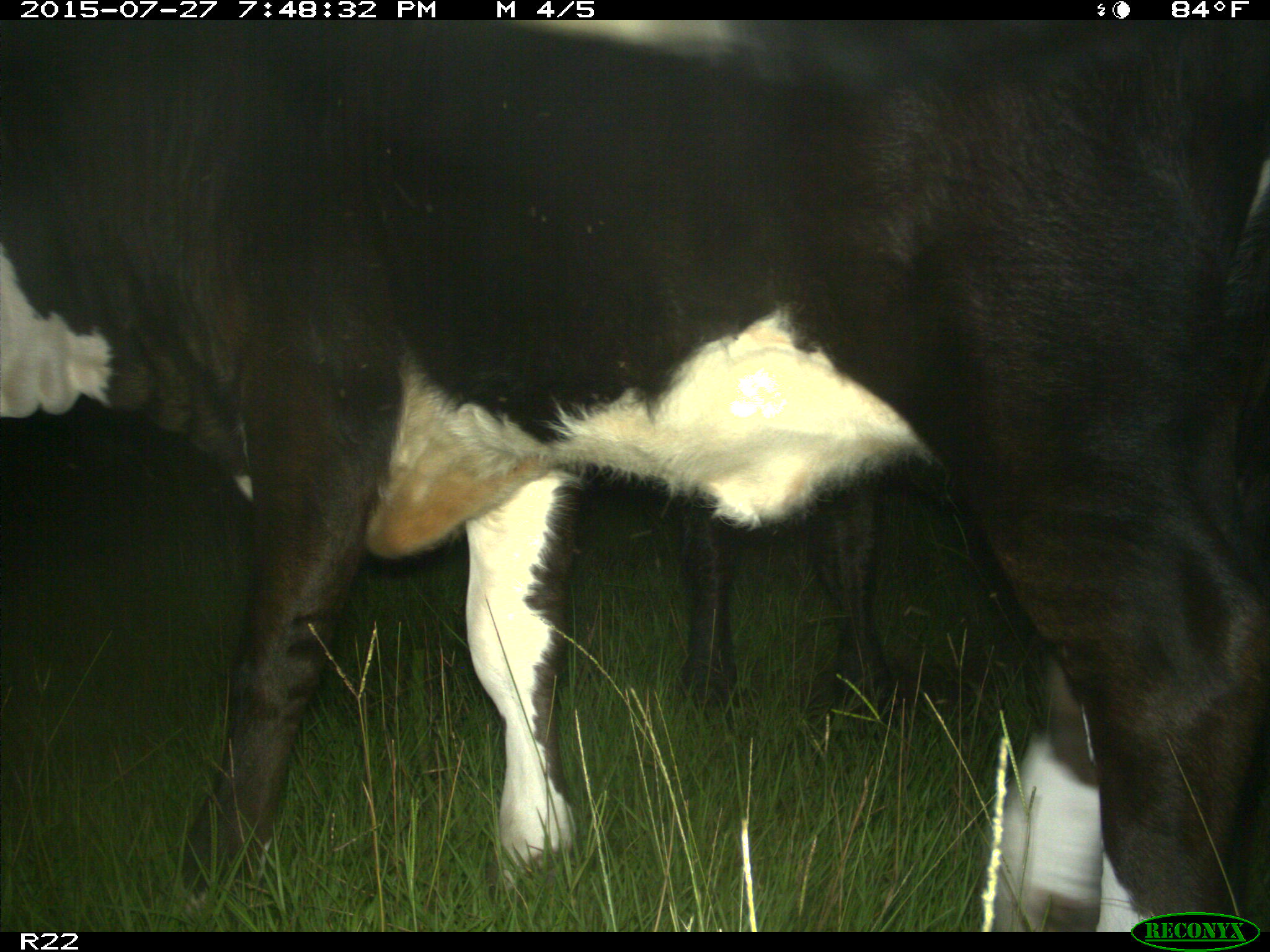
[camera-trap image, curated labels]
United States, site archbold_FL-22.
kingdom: Animalia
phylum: Chordata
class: Mammalia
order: Artiodactyla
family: Bovidae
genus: Bos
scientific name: Bos taurus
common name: domestic cow